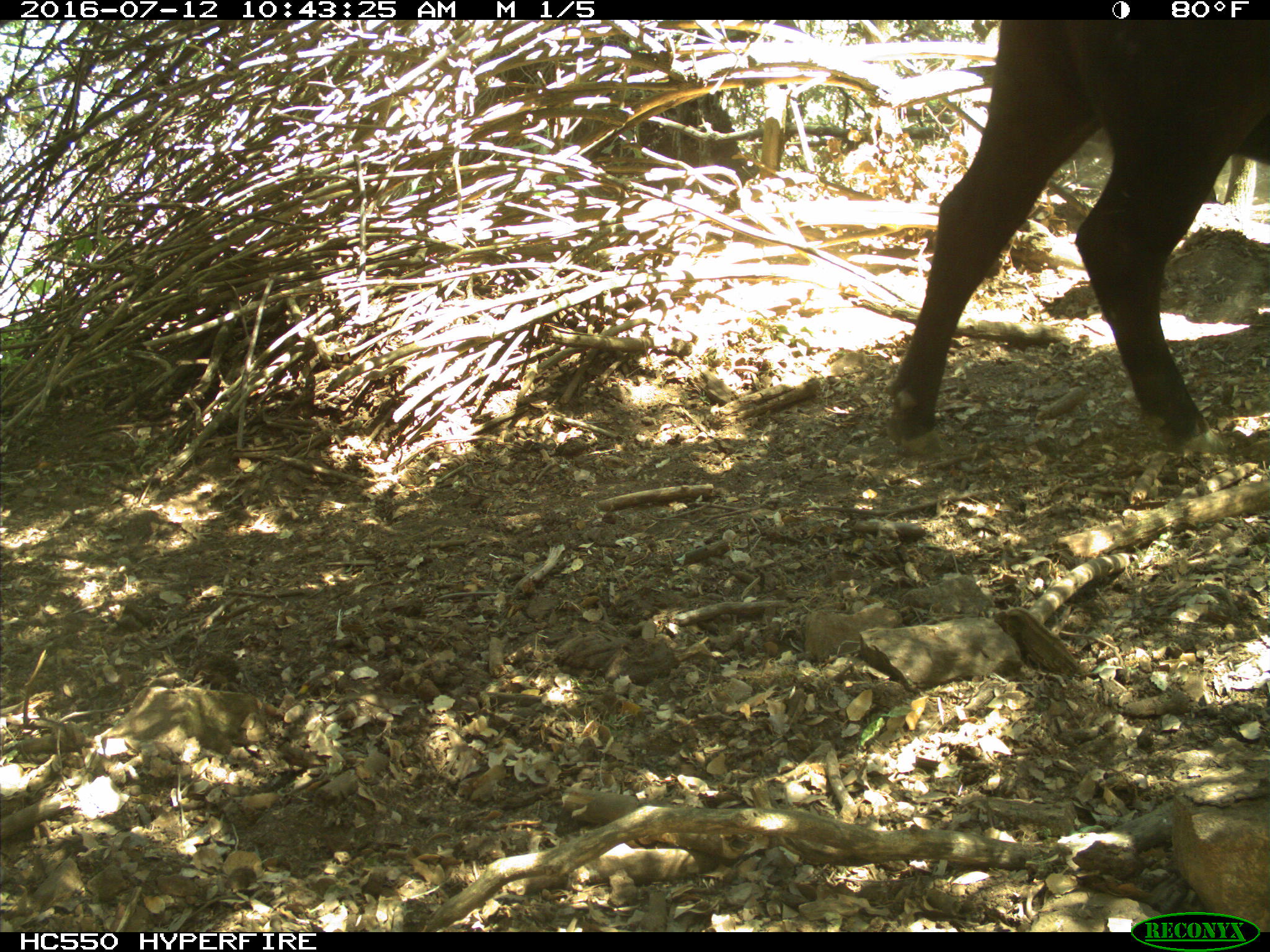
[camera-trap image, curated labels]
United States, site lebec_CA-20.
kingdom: Animalia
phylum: Chordata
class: Mammalia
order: Artiodactyla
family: Bovidae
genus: Bos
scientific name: Bos taurus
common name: domestic cow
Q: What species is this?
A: Bos taurus (domestic cow).